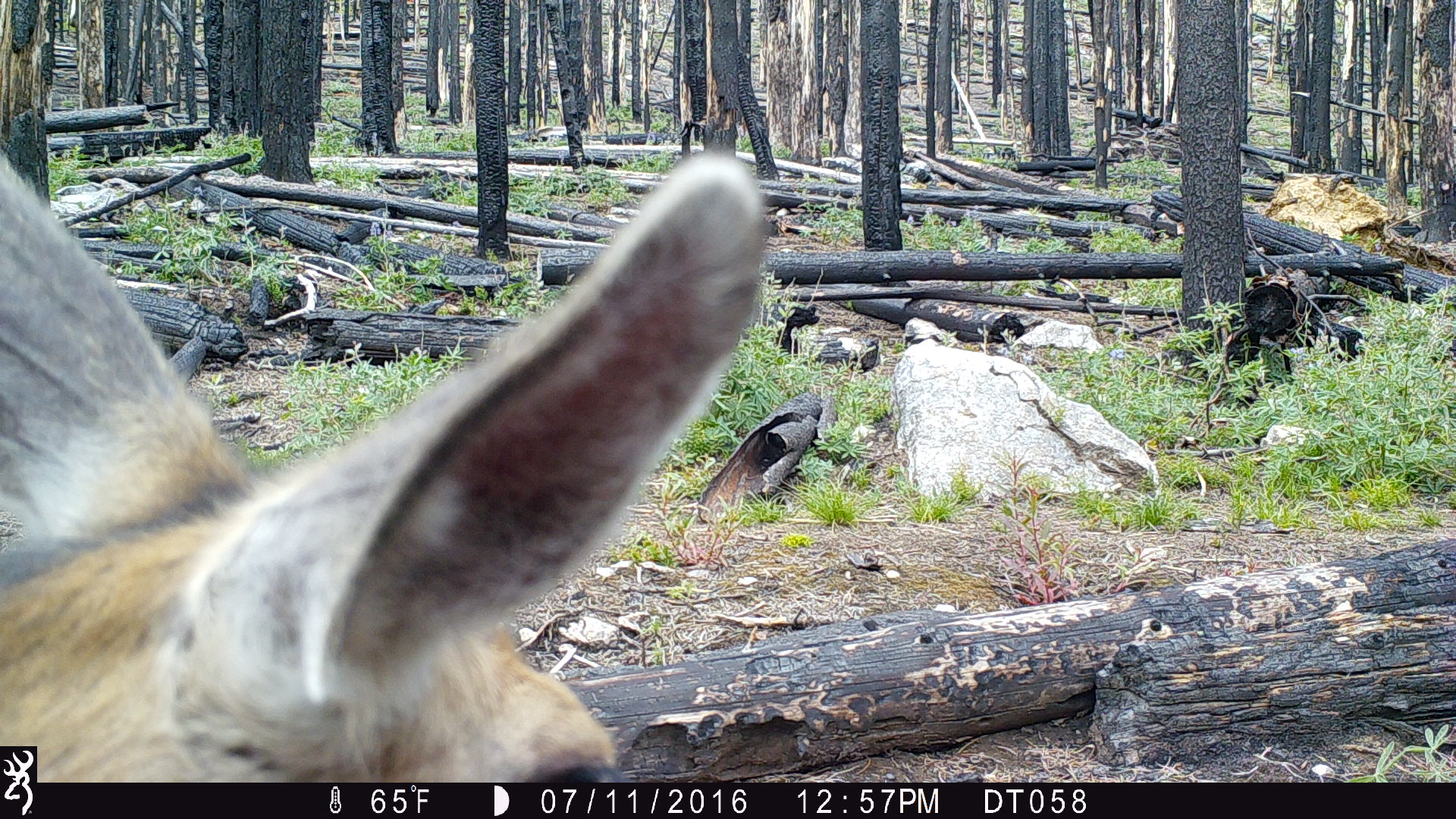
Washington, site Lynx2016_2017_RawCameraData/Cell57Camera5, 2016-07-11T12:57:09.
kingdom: Animalia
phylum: Chordata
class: Mammalia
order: Artiodactyla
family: Cervidae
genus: Odocoileus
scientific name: Odocoileus hemionus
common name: mule deer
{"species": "Odocoileus hemionus (mule deer)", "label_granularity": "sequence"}